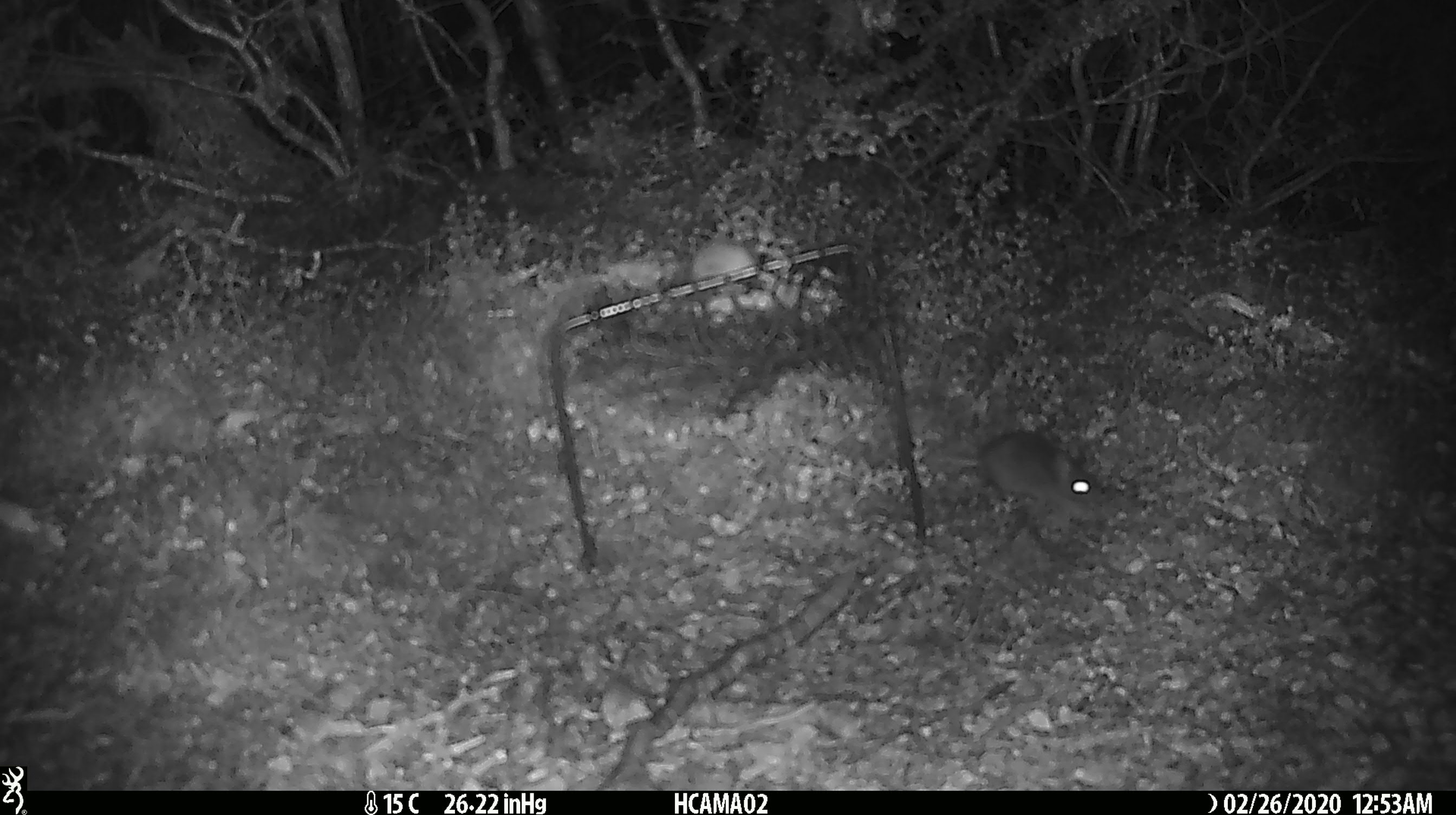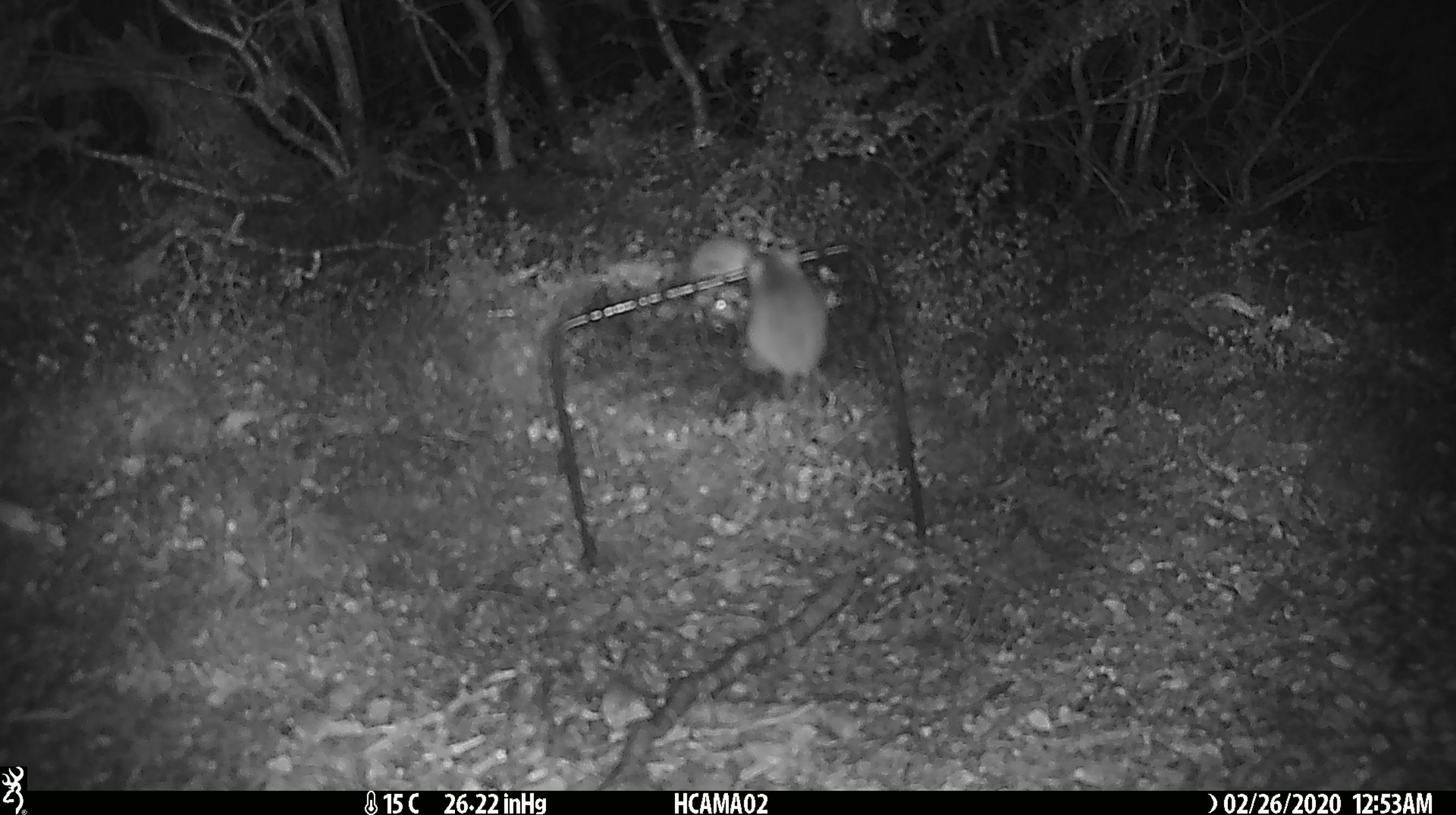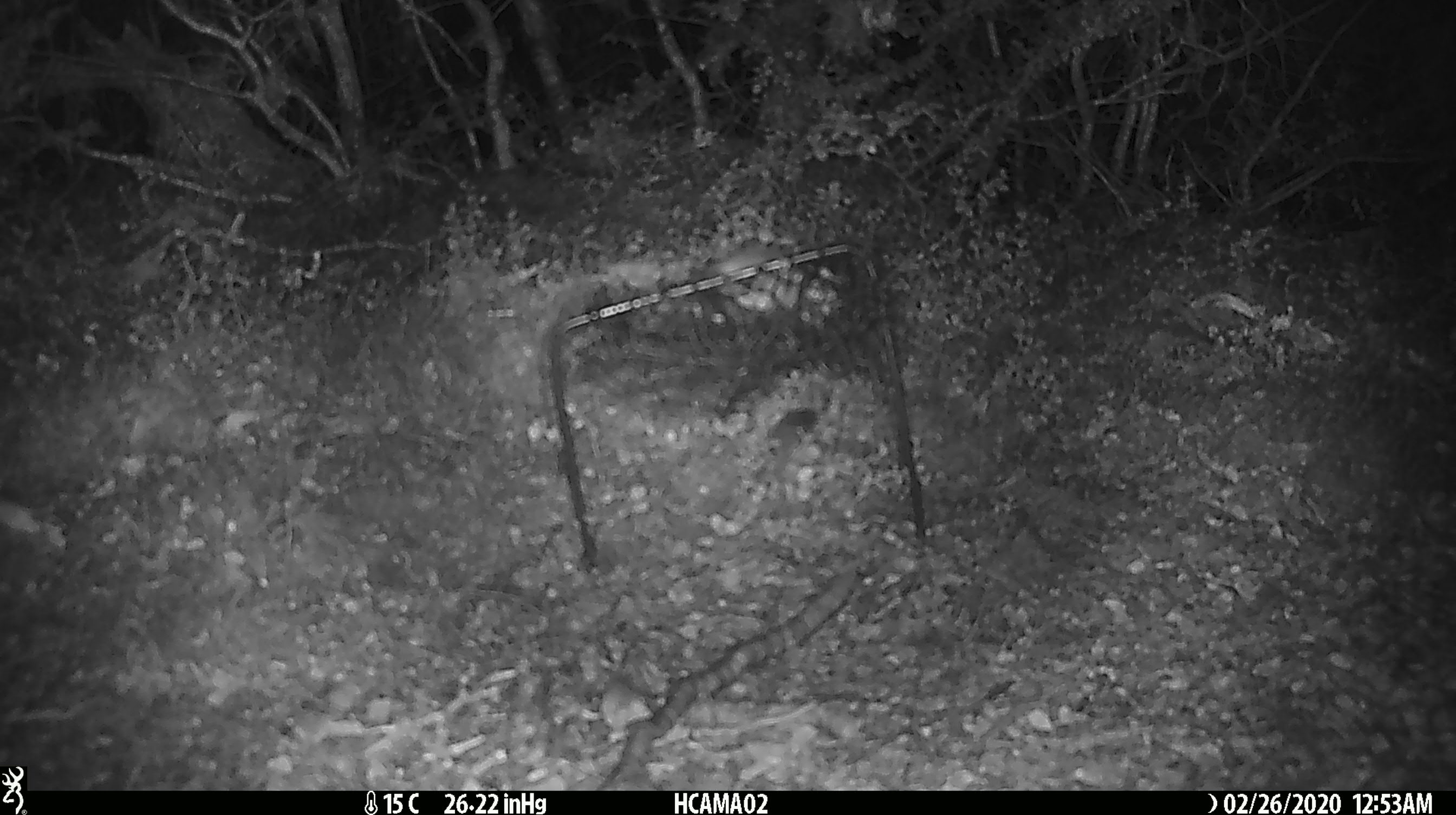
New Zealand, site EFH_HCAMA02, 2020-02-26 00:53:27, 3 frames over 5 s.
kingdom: Animalia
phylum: Chordata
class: Mammalia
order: Rodentia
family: Muridae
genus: Mus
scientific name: Mus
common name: mouse